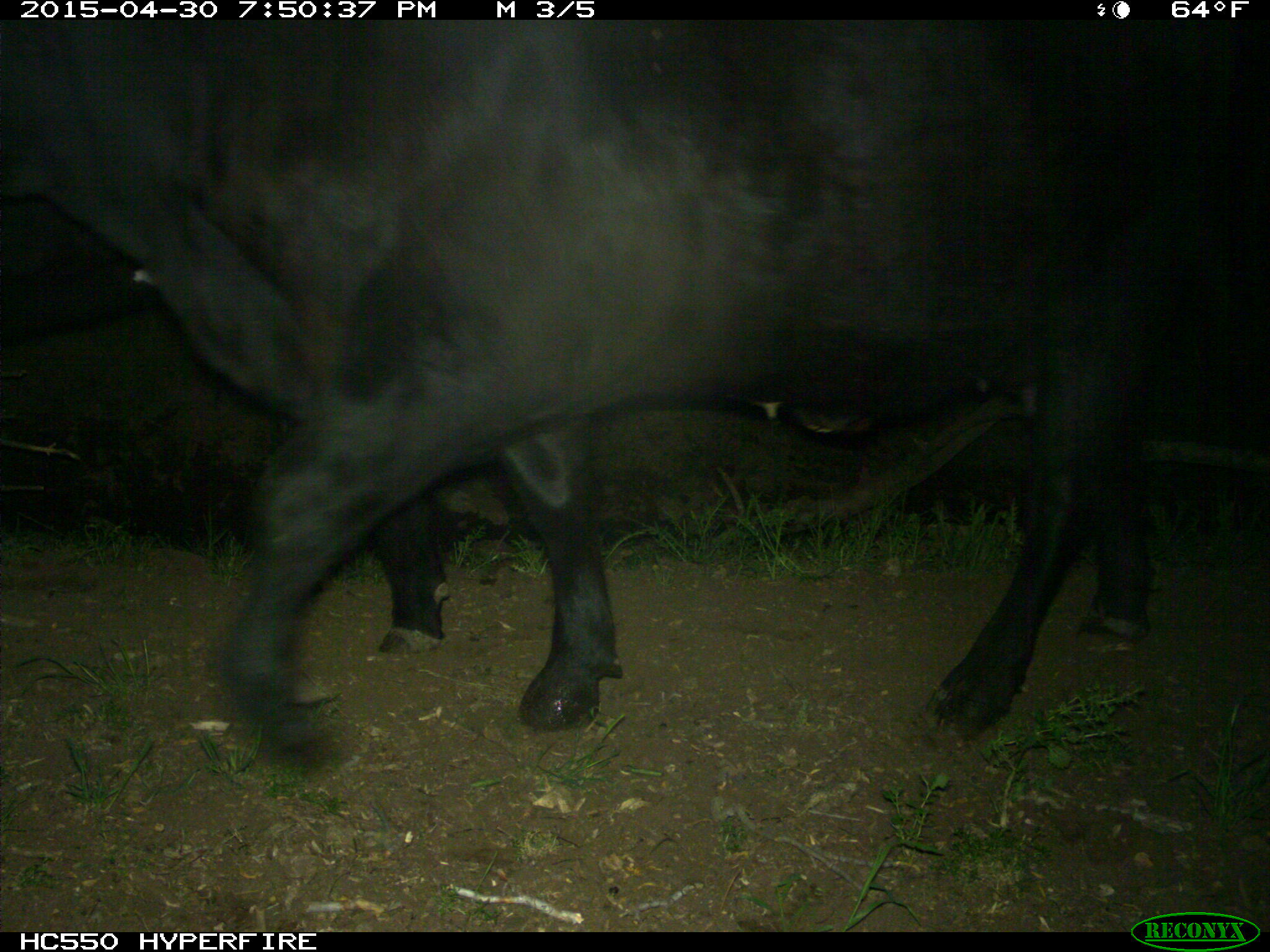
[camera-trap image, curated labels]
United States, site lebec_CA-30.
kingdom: Animalia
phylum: Chordata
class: Mammalia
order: Artiodactyla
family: Bovidae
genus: Bos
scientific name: Bos taurus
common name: domestic cow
Bos taurus (domestic cow).